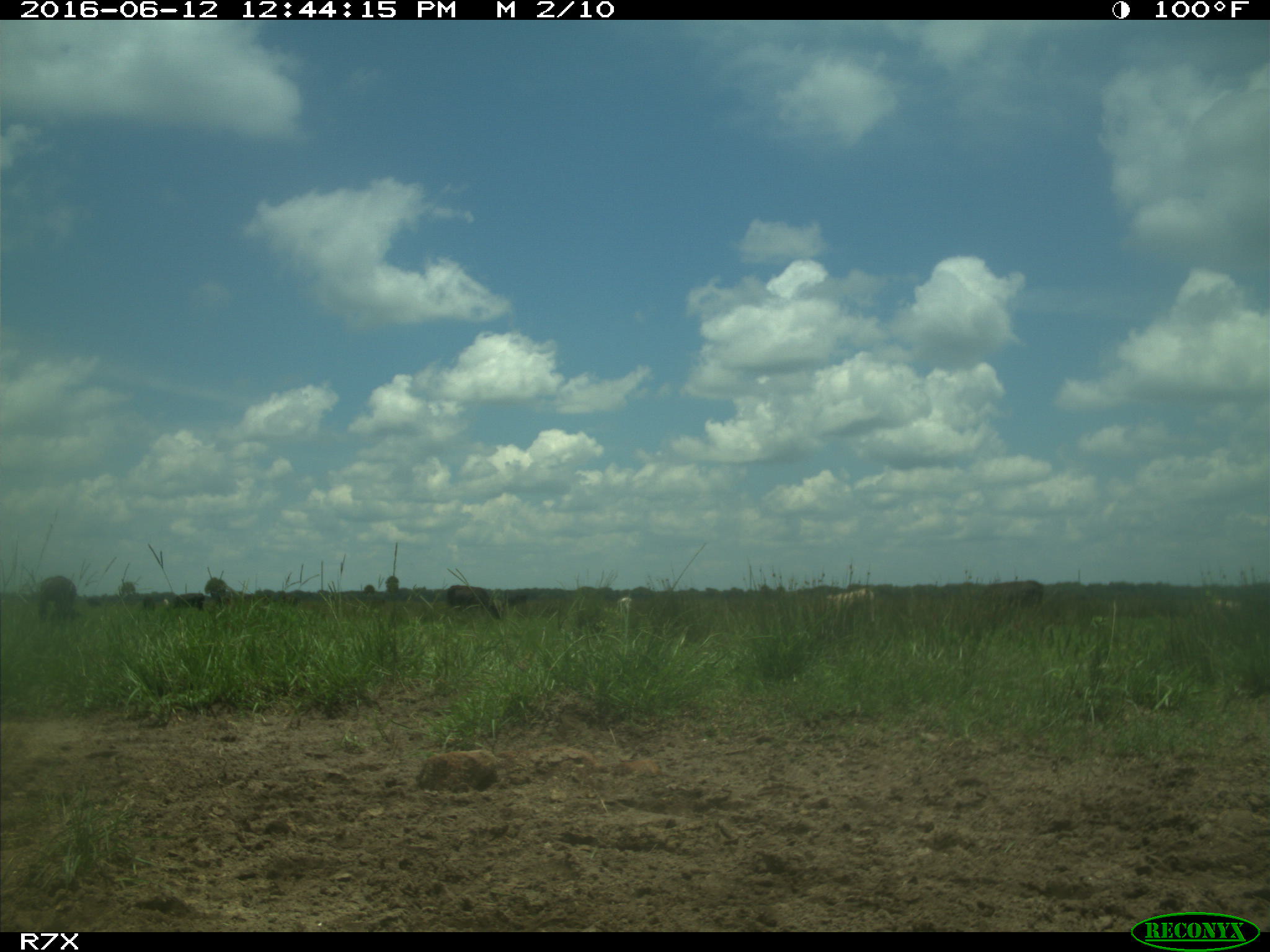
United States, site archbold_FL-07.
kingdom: Animalia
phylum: Chordata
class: Mammalia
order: Artiodactyla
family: Bovidae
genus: Bos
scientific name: Bos taurus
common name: domestic cow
Bos taurus (domestic cow).